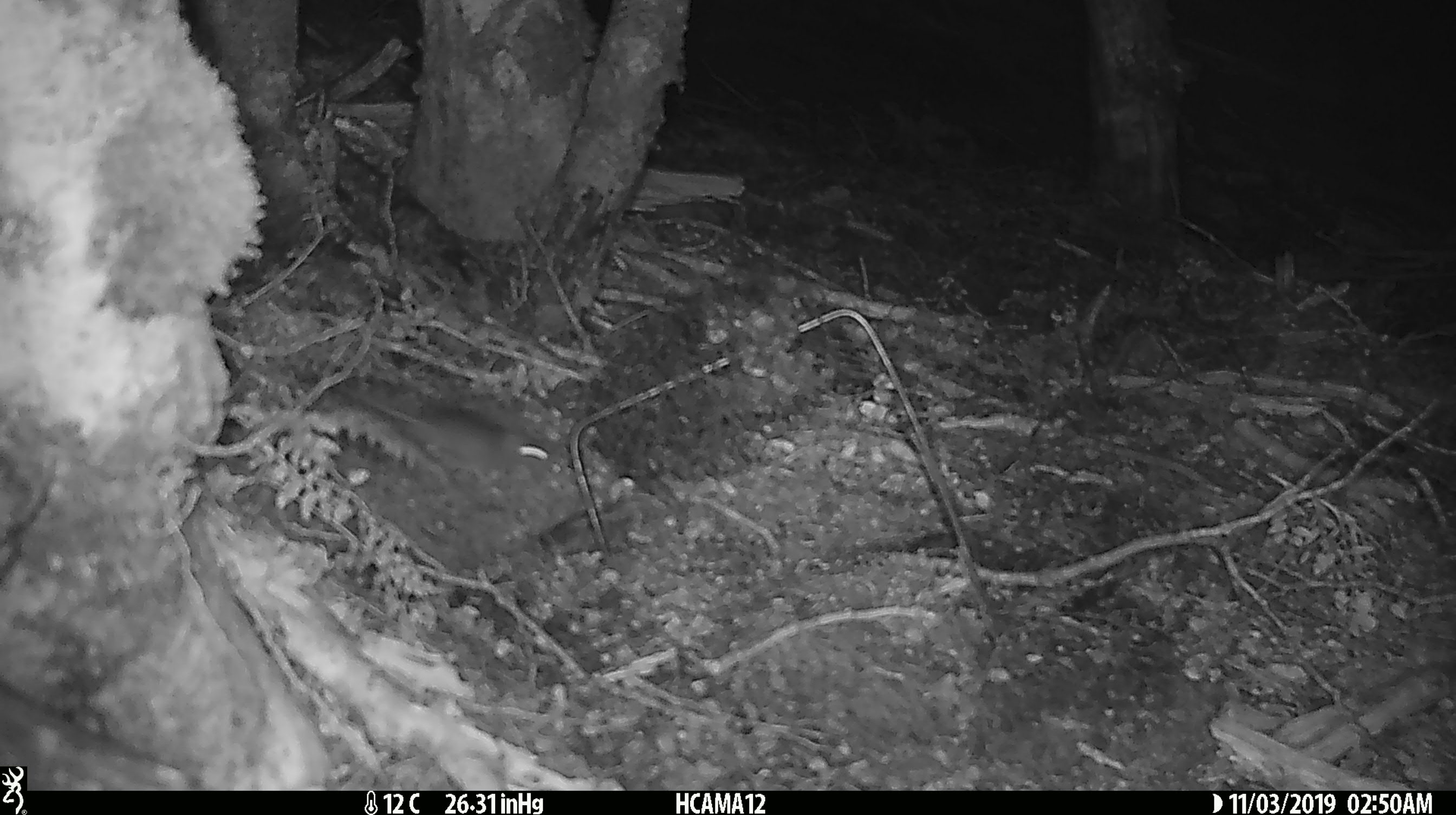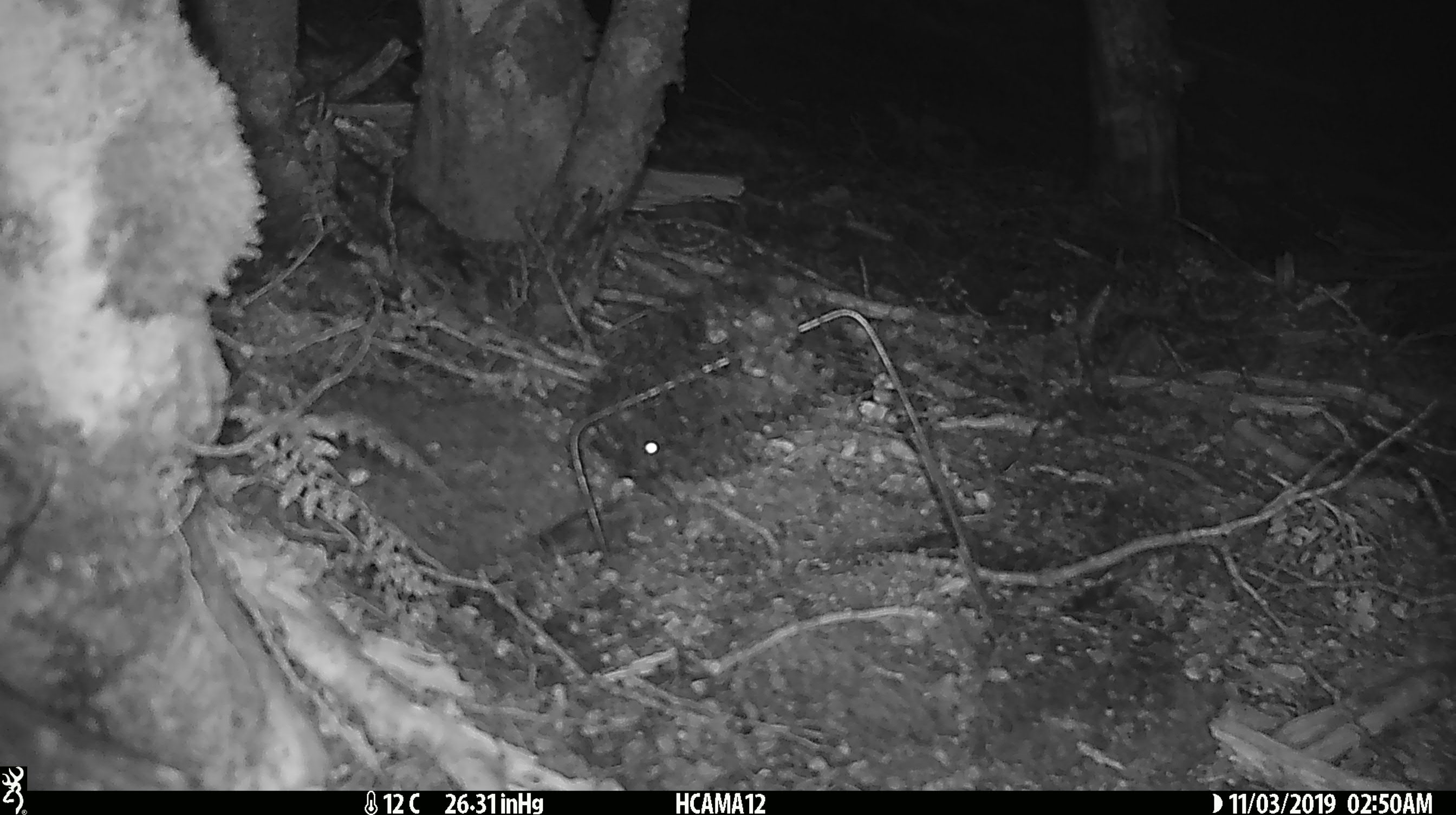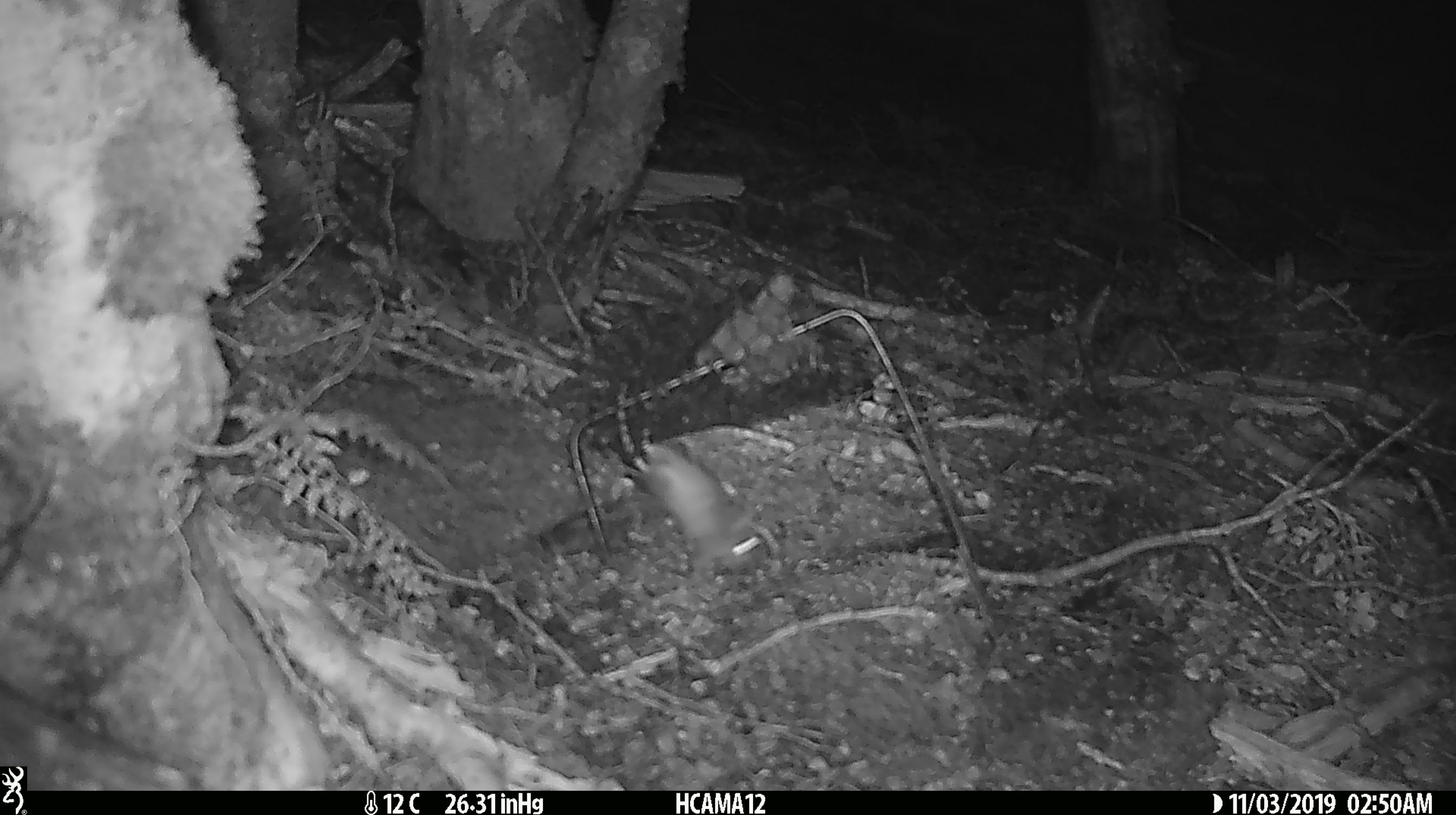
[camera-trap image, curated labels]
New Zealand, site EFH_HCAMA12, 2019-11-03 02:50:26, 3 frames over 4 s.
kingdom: Animalia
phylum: Chordata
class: Mammalia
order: Rodentia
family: Muridae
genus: Mus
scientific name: Mus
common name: mouse